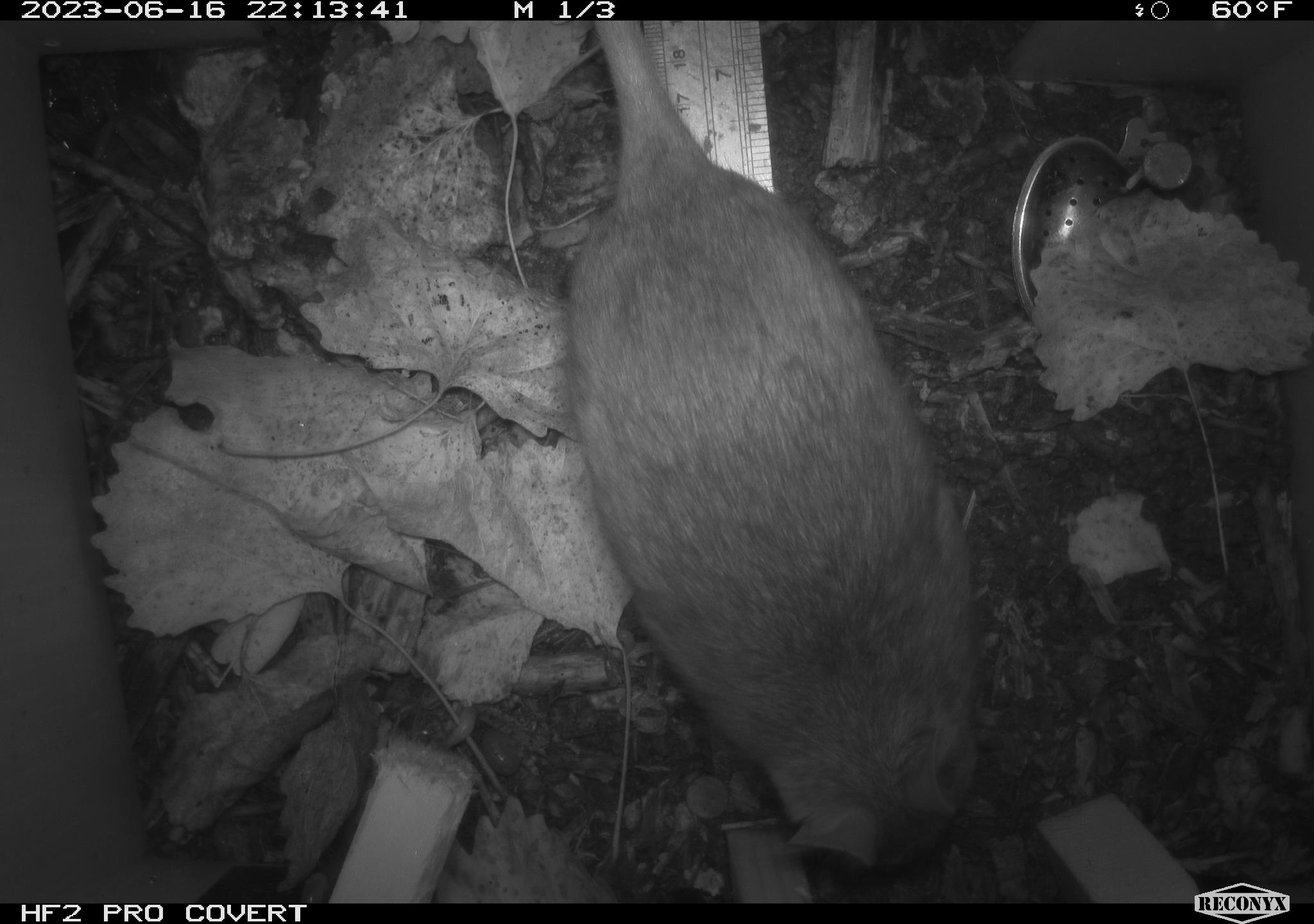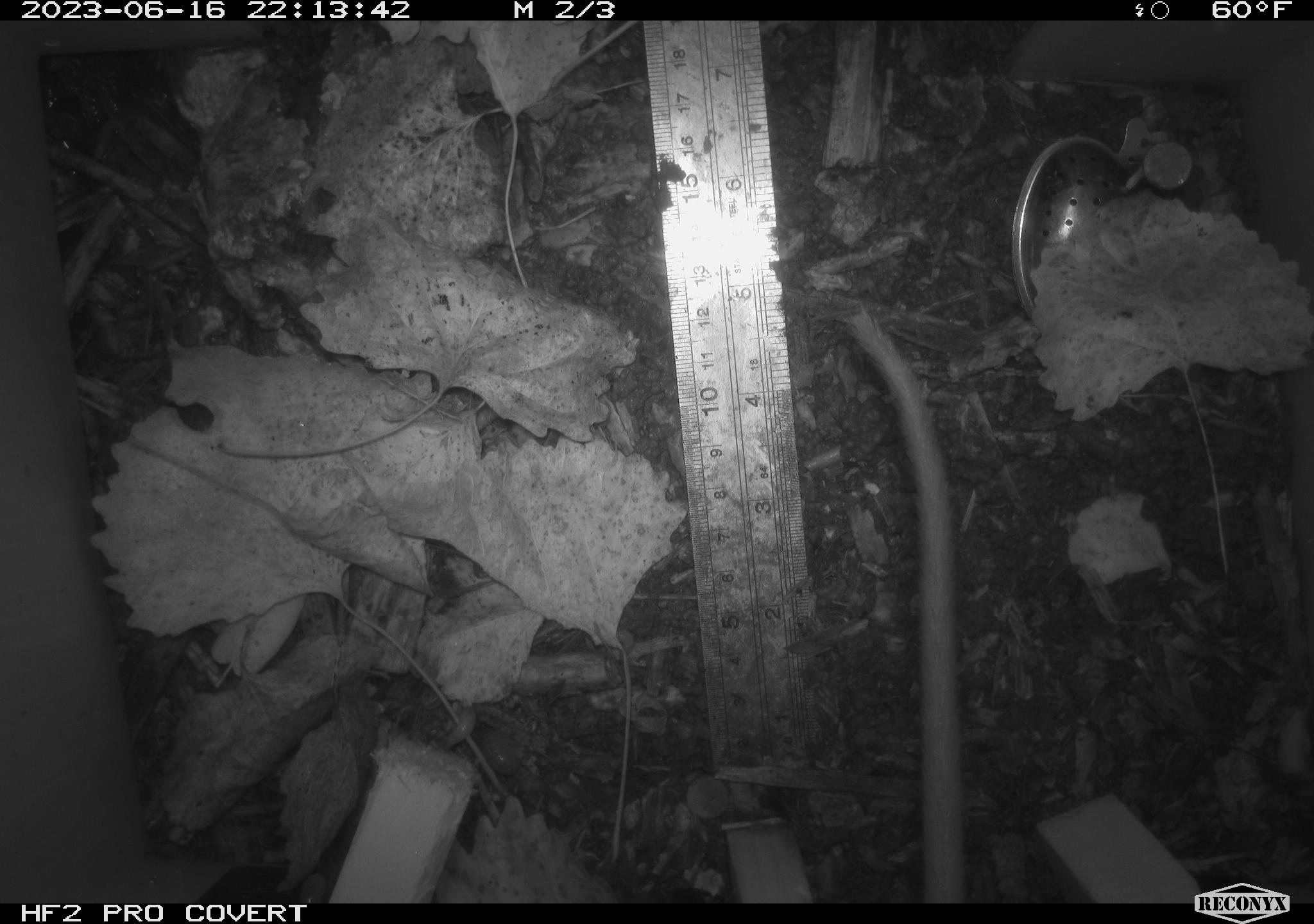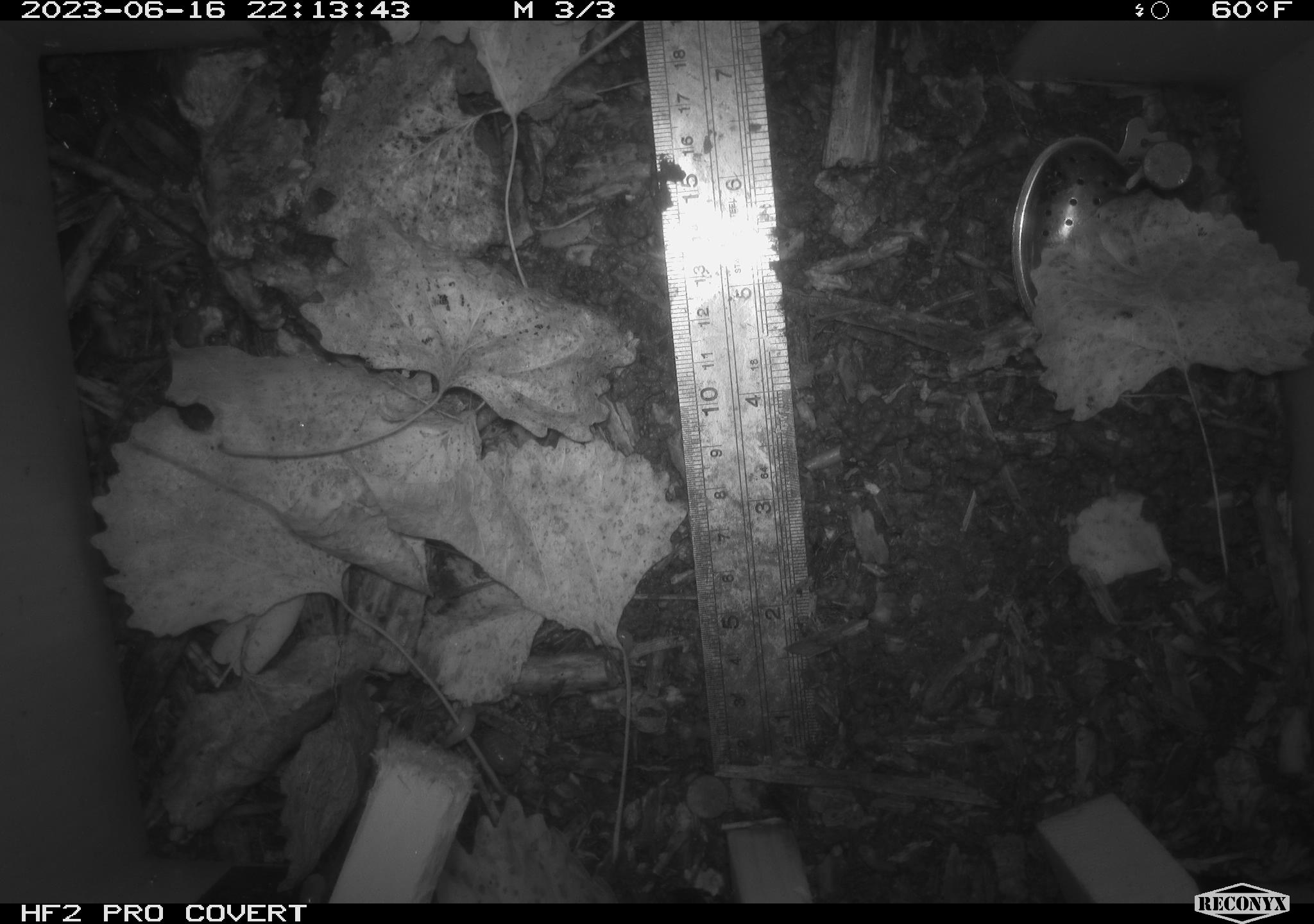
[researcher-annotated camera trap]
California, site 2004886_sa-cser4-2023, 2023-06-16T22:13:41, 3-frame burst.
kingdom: Animalia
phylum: Chordata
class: Mammalia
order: Rodentia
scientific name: Rodentia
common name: woodrat or rat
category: woodrat or rat species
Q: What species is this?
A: Woodrat or rat species (woodrat or rat) (Rodentia).